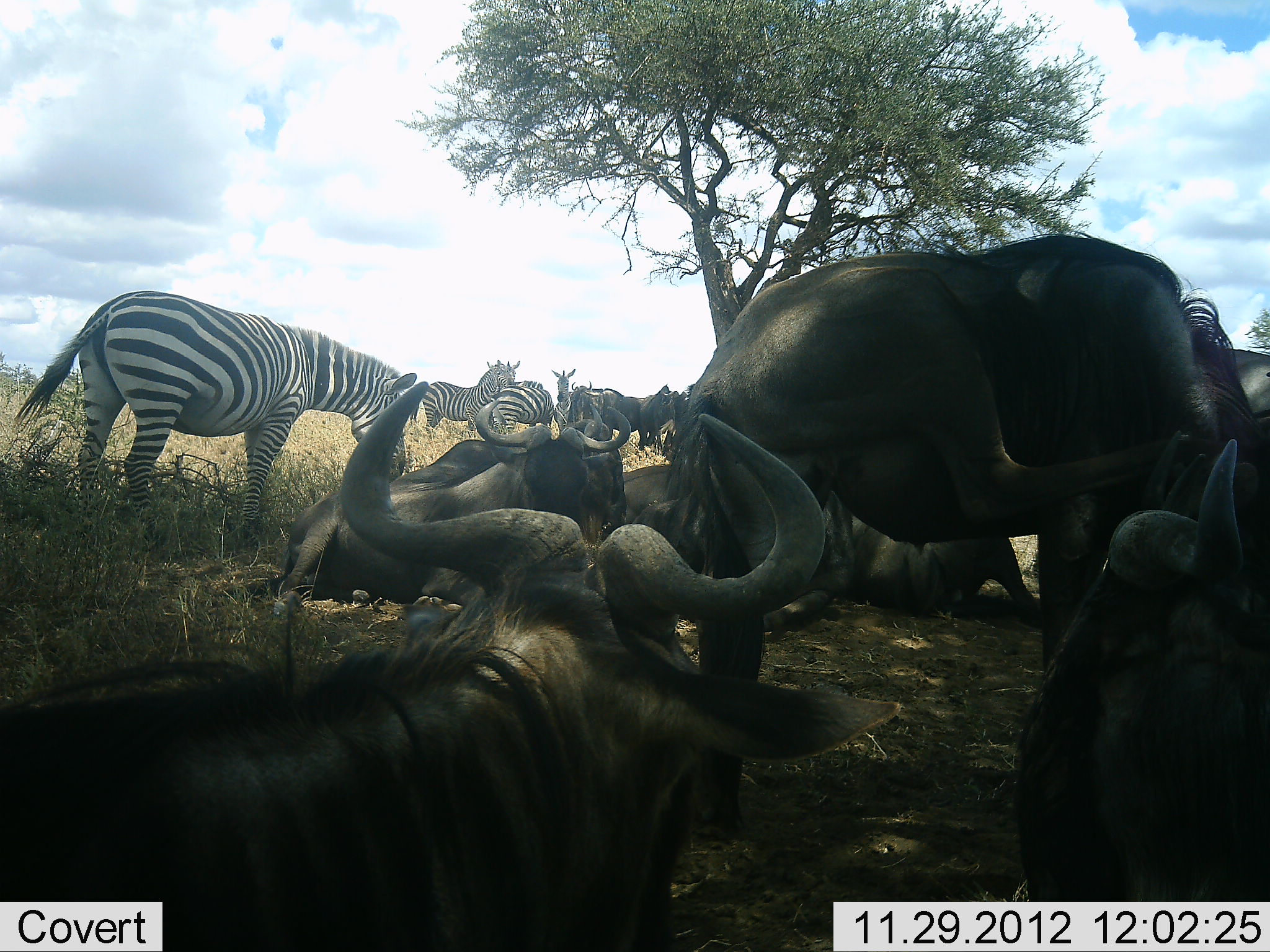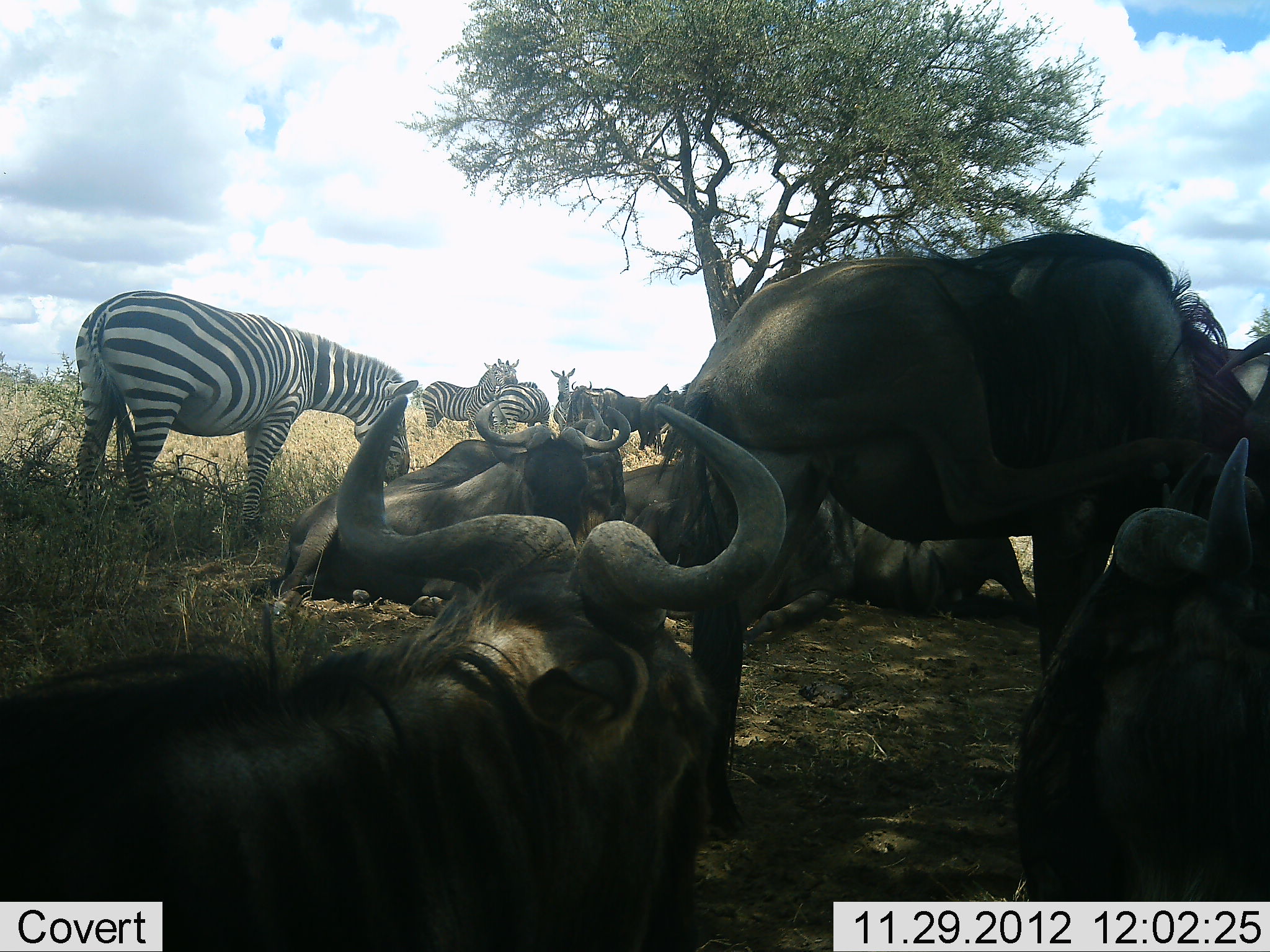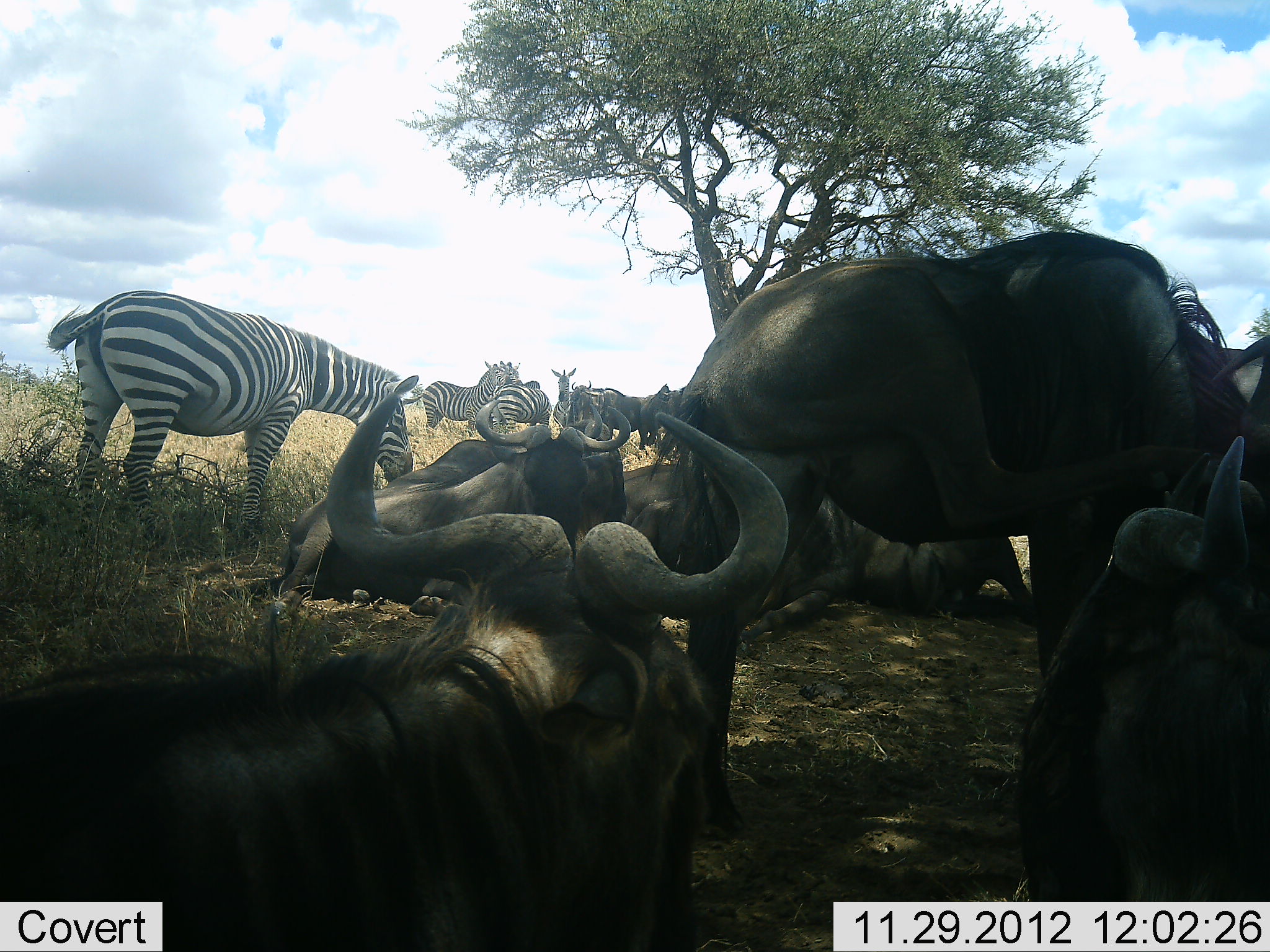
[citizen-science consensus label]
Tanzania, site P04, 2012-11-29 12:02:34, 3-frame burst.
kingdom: Animalia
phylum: Chordata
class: Mammalia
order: Artiodactyla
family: Bovidae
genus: Connochaetes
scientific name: Connochaetes taurinus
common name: blue wildebeest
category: wildebeest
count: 9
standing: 70%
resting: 100%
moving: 10%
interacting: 0%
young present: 0%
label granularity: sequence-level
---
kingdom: Animalia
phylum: Chordata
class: Mammalia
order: Perissodactyla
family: Equidae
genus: Equus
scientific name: Equus quagga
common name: plains zebra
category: zebra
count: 5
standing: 80%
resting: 20%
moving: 0%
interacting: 10%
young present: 0%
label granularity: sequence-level